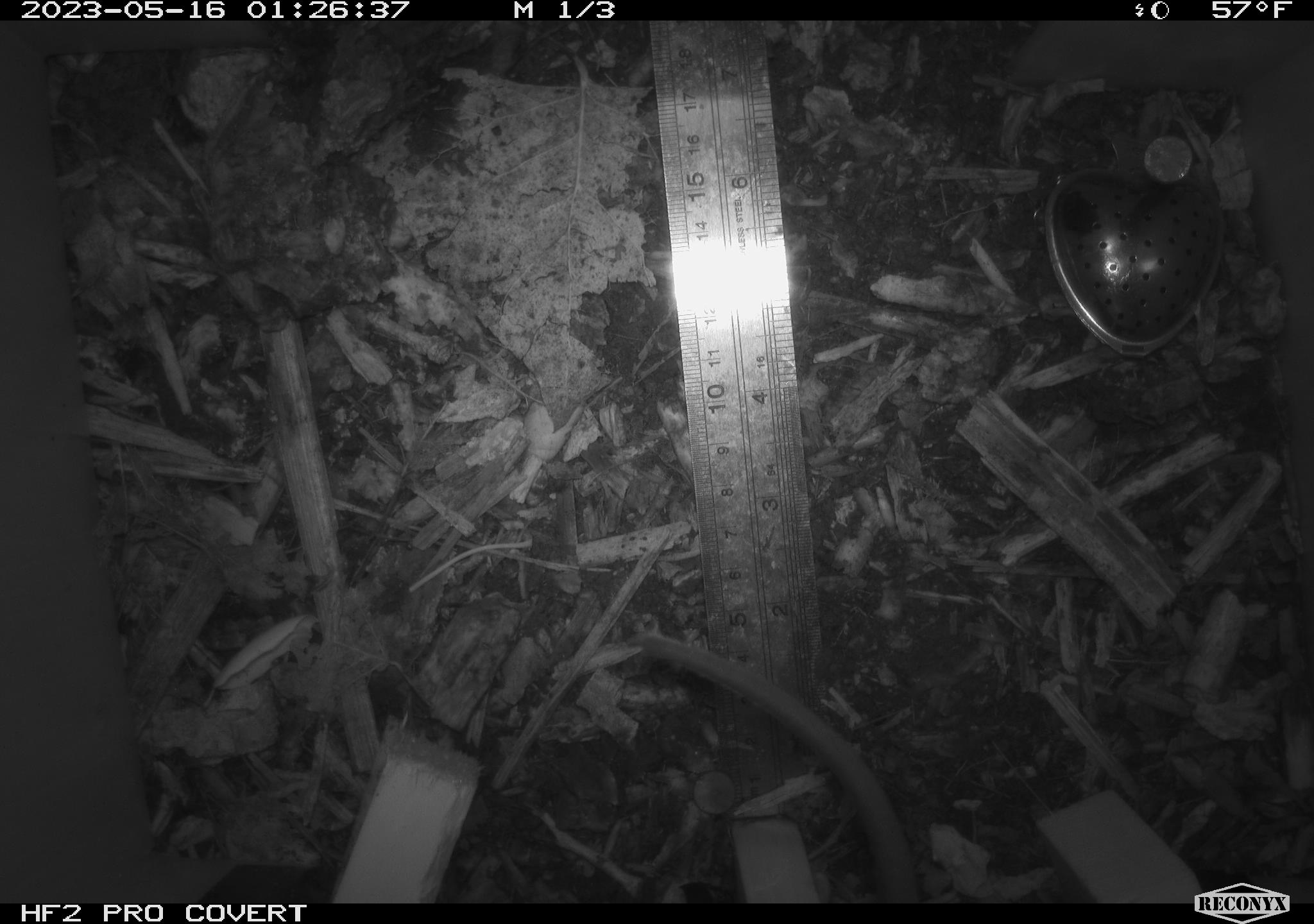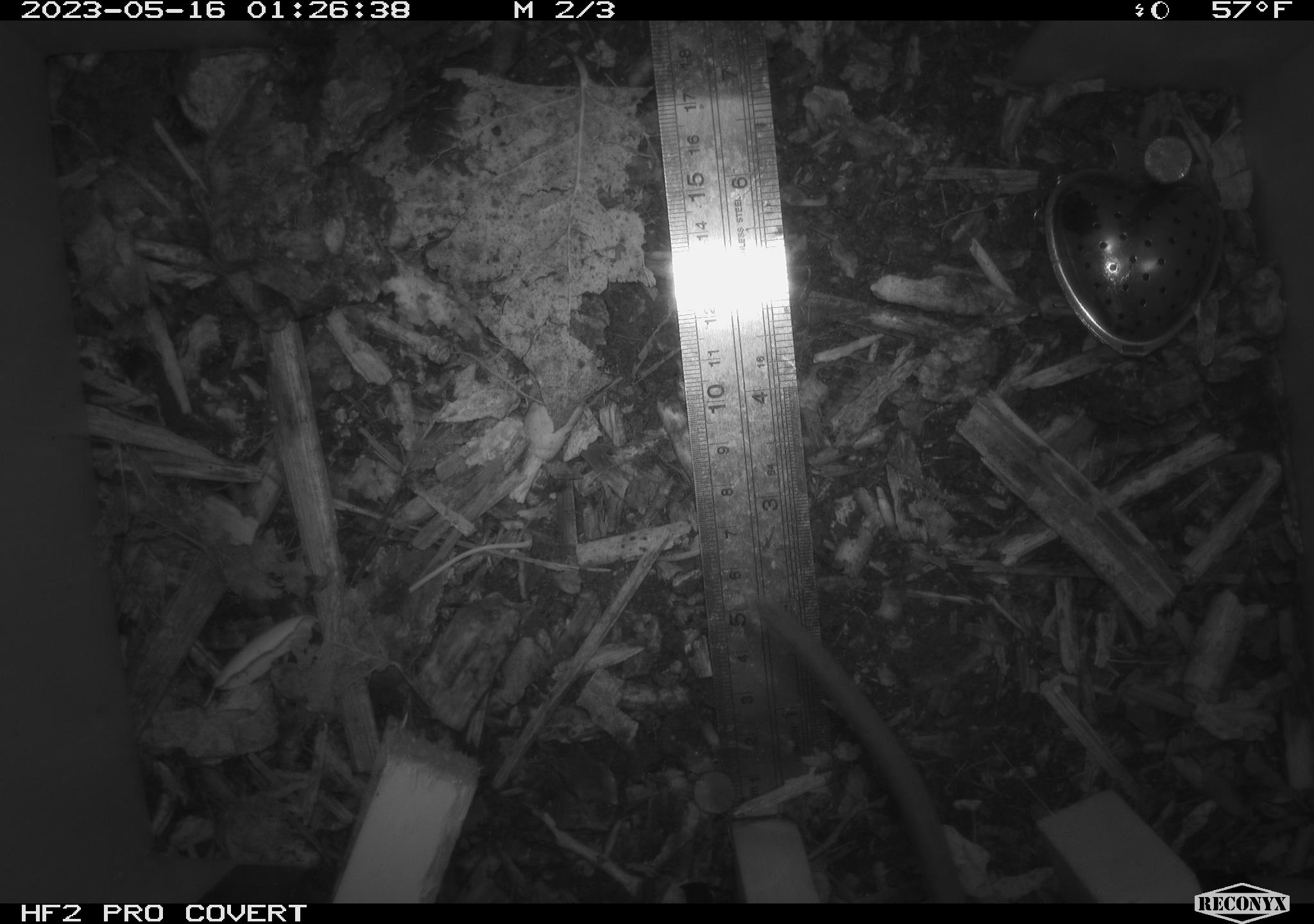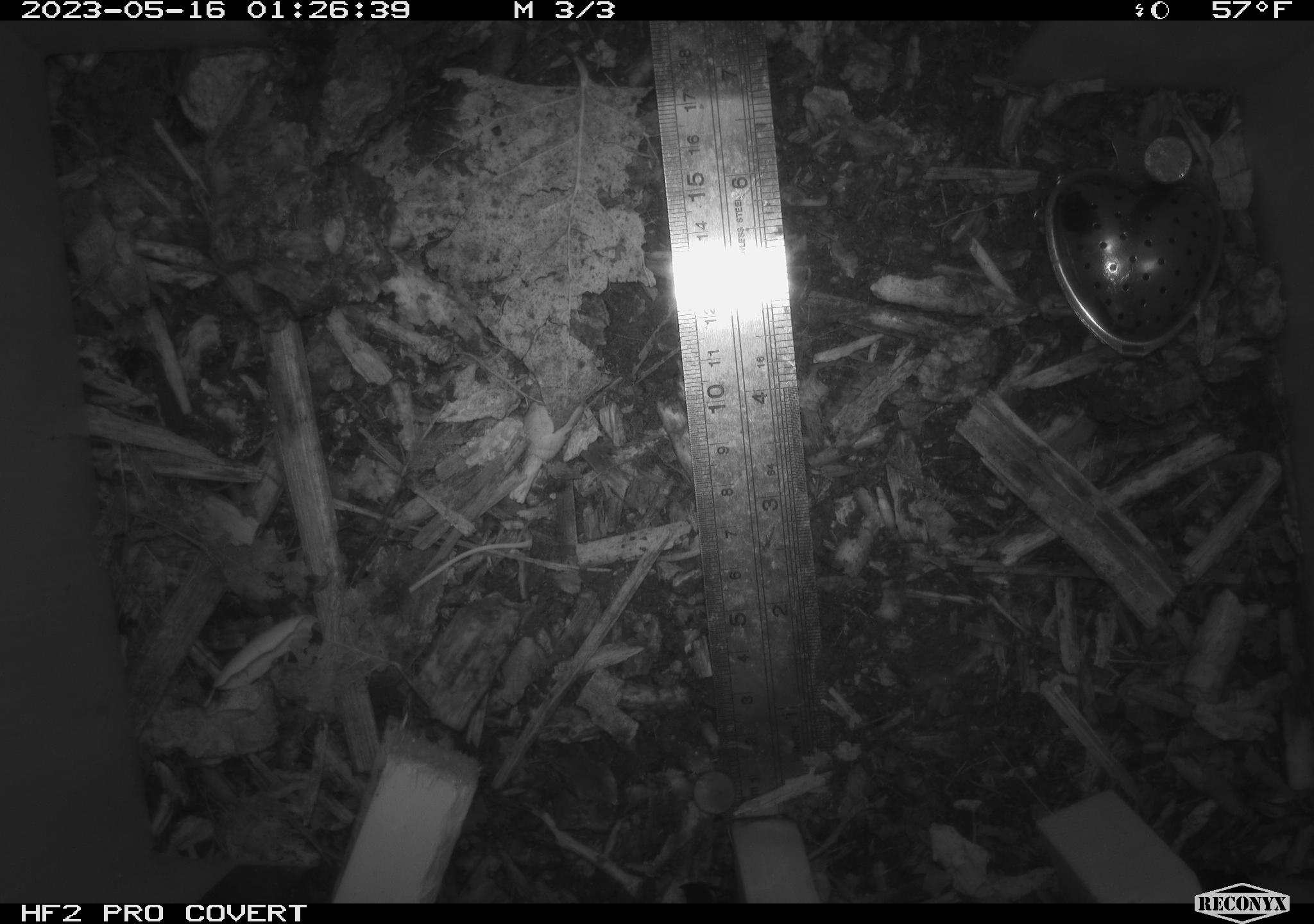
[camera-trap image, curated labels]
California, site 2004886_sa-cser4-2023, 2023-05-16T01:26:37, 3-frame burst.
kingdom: Animalia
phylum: Chordata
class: Mammalia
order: Rodentia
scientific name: Rodentia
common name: mouse species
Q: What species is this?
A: Mouse species (Rodentia).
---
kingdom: Animalia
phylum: Chordata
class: Mammalia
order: Rodentia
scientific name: Rodentia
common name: woodrat or rat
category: woodrat or rat species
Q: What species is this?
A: Woodrat or rat species (woodrat or rat) (Rodentia).